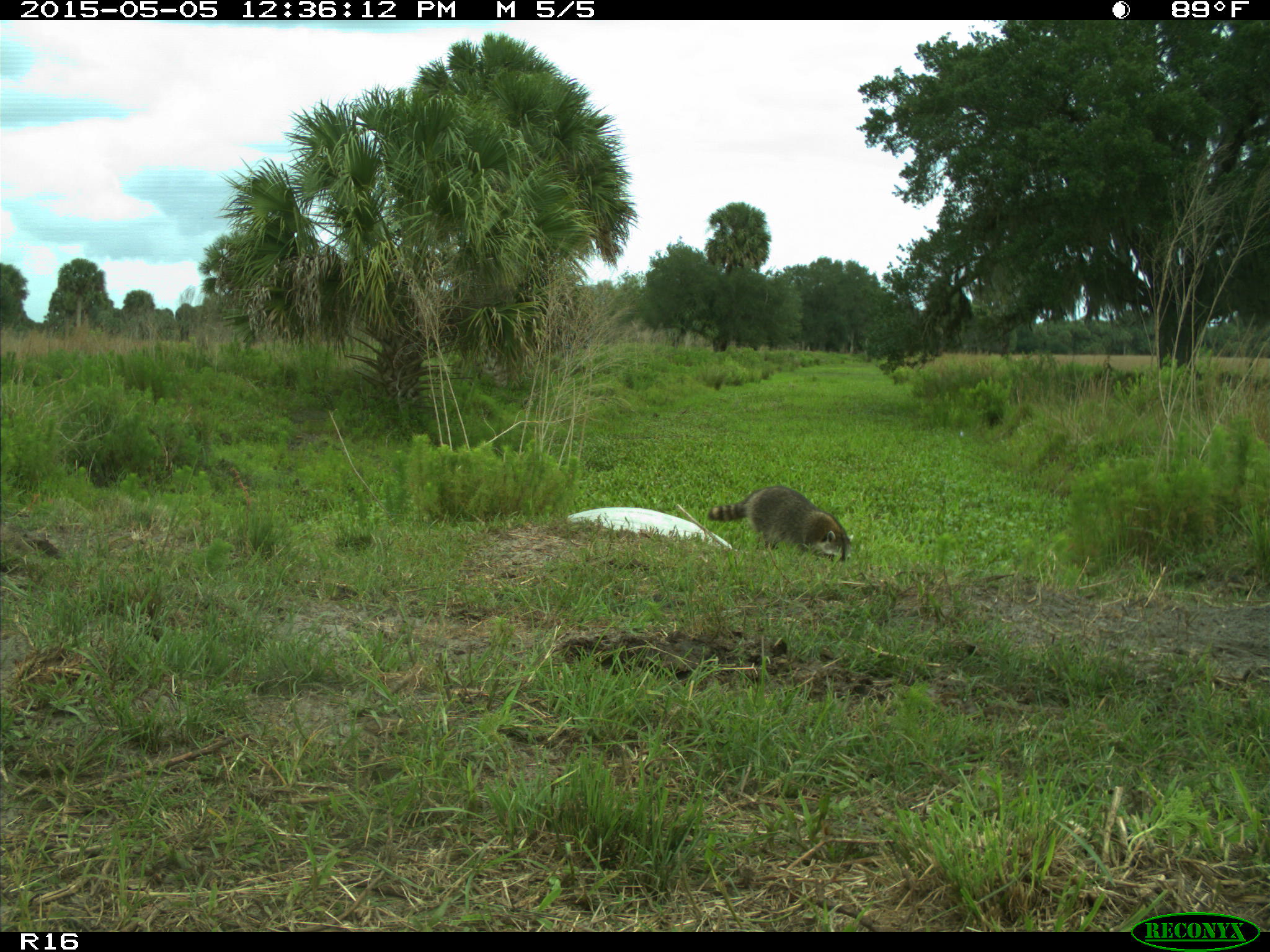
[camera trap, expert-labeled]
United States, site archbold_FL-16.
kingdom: Animalia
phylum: Chordata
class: Mammalia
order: Artiodactyla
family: Bovidae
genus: Bos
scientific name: Bos taurus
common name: domestic cow